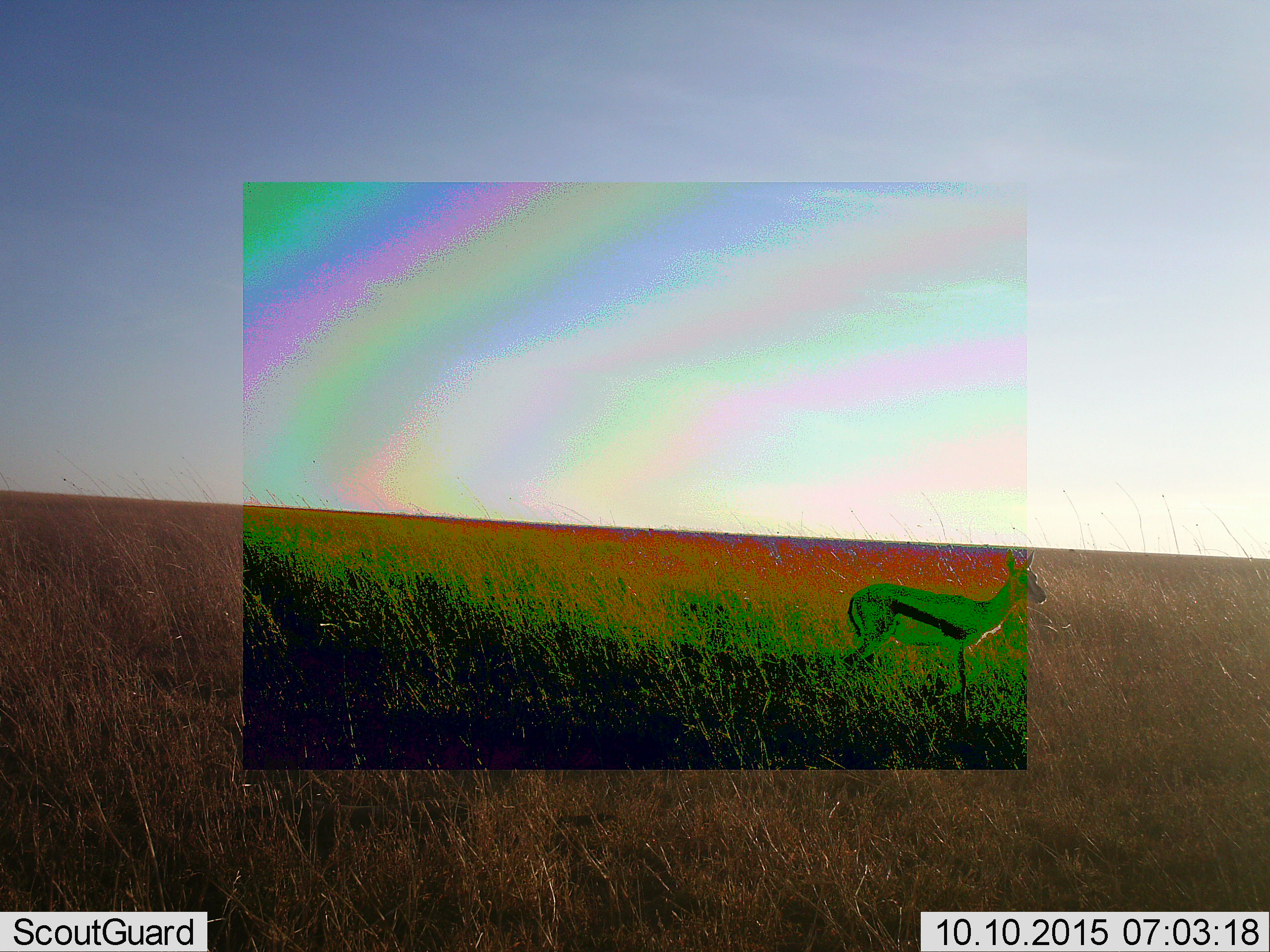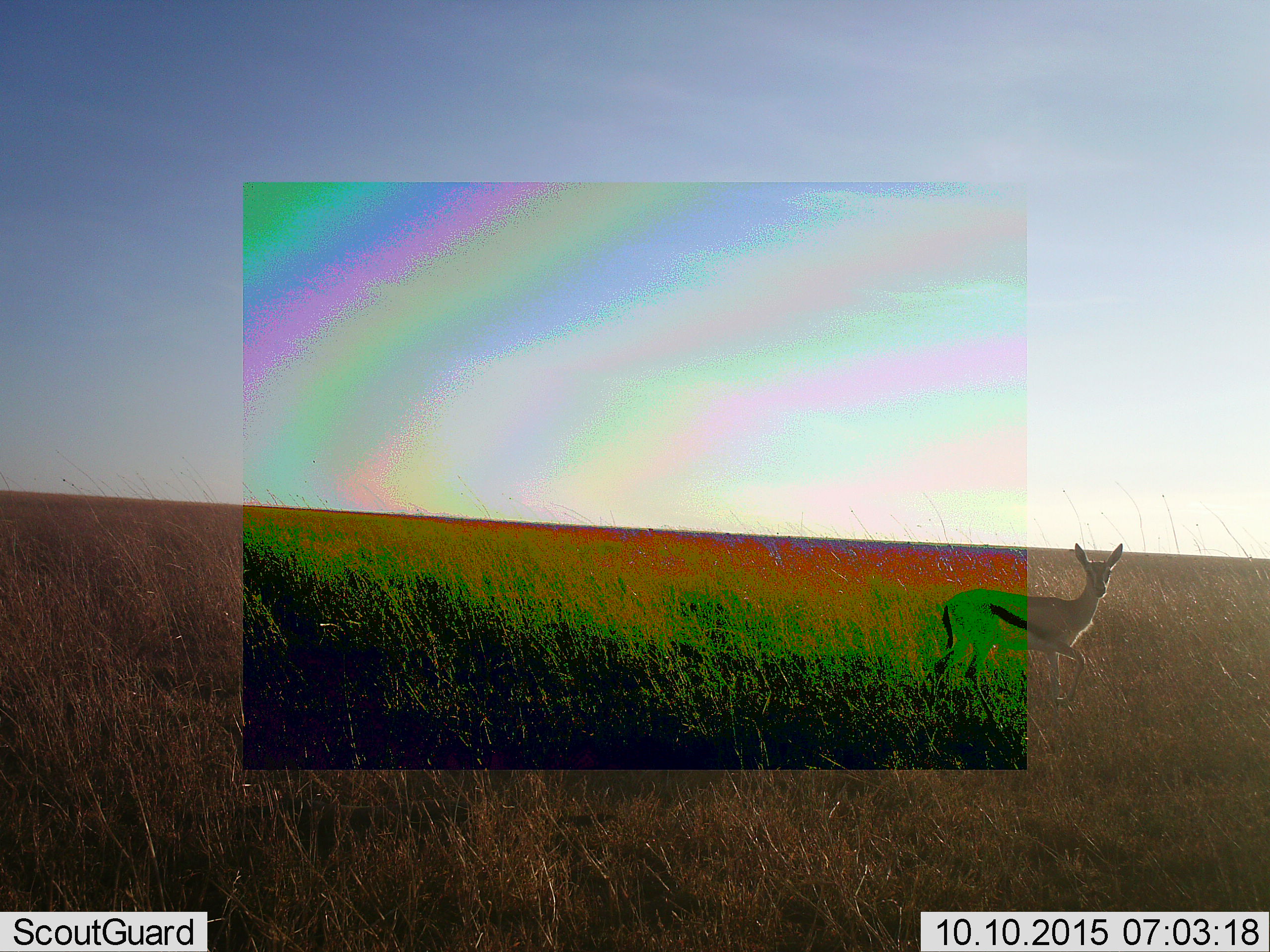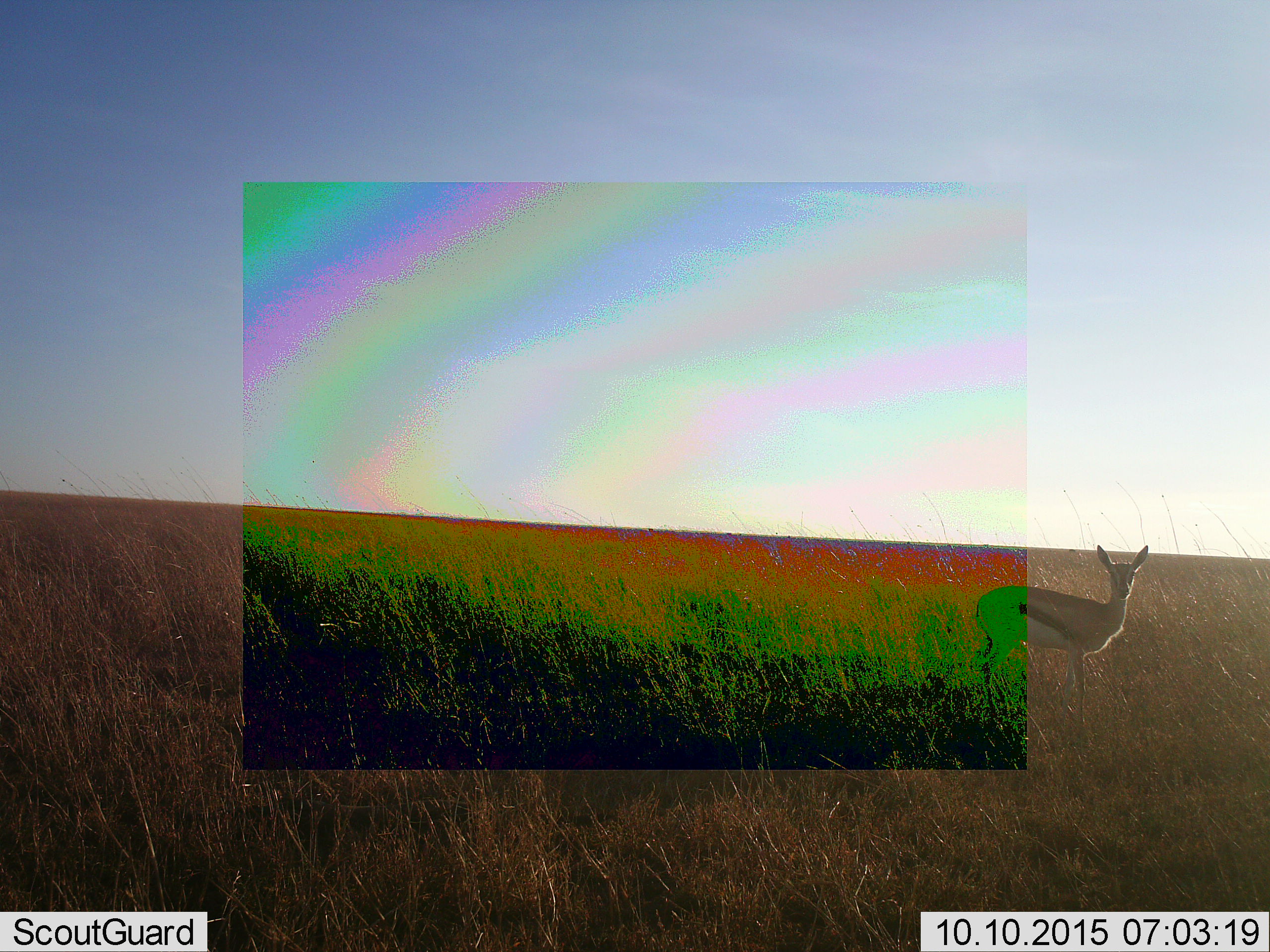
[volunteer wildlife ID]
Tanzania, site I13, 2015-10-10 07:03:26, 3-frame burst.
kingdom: Animalia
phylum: Chordata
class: Mammalia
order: Artiodactyla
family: Bovidae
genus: Eudorcas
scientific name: Eudorcas thomsonii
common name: thomson's gazelle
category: gazellethomsons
Gazellethomsons (thomson's gazelle) (Eudorcas thomsonii), count 1. Behavior (volunteer vote fractions): standing 30%, resting 0%, moving 80%, interacting 0%. Young present (vote fraction): 10%. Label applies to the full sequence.